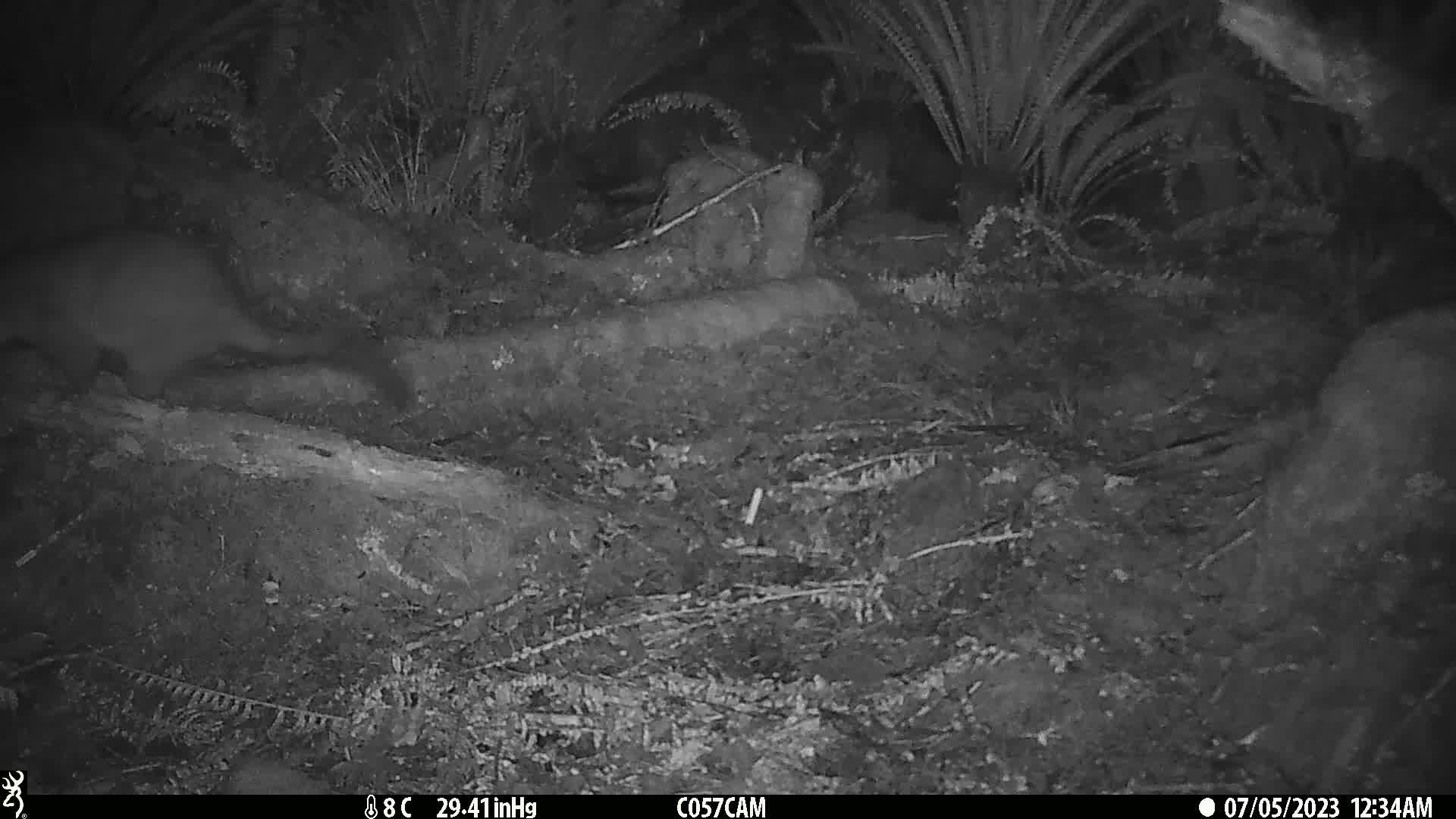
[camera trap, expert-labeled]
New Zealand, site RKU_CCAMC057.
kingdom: Animalia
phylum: Chordata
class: Mammalia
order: Diprotodontia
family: Phalangeridae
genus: Trichosurus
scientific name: Trichosurus vulpecula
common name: common brushtail possum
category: possum